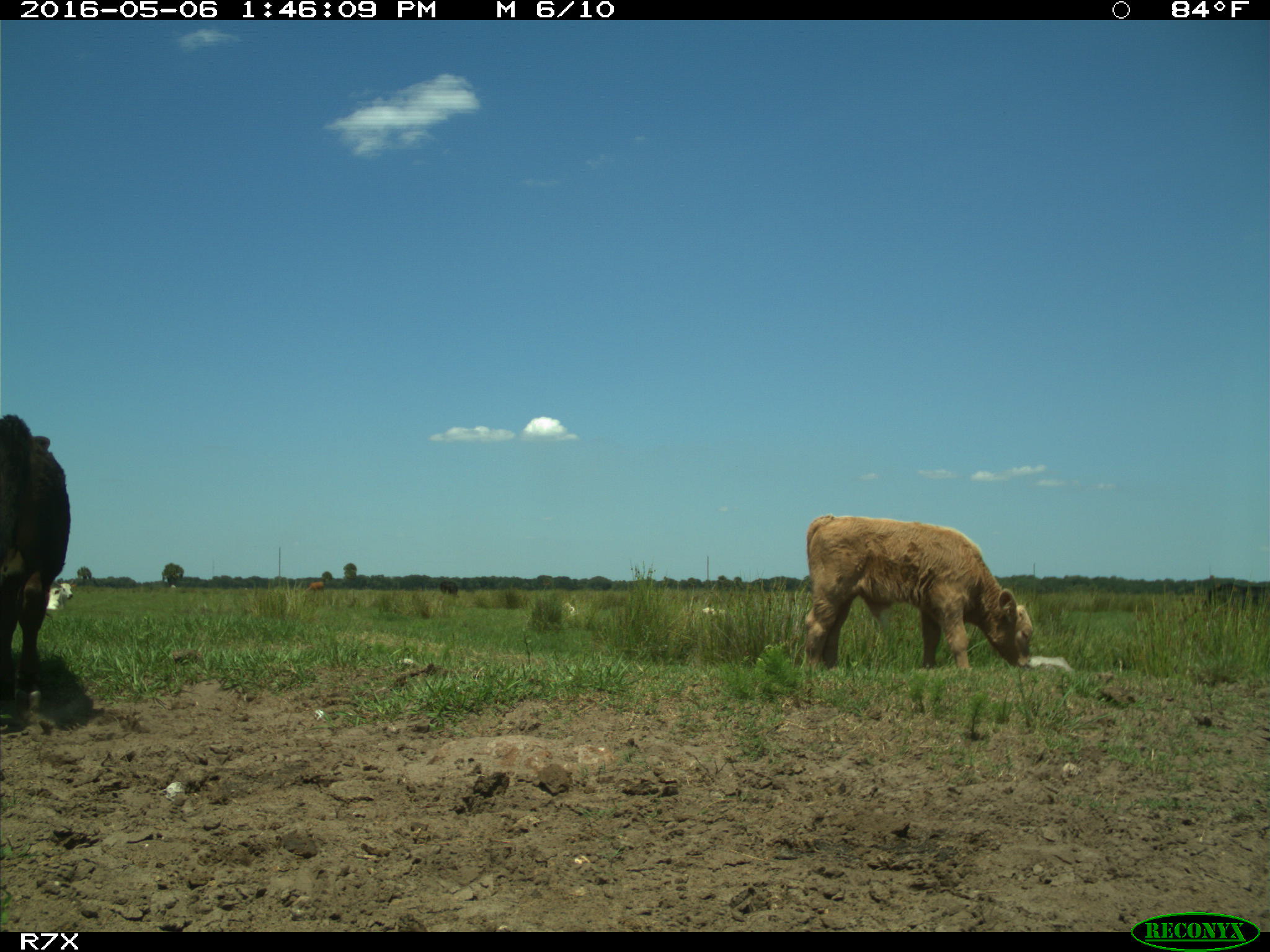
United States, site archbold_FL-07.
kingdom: Animalia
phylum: Chordata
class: Mammalia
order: Artiodactyla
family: Bovidae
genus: Bos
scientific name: Bos taurus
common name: domestic cow